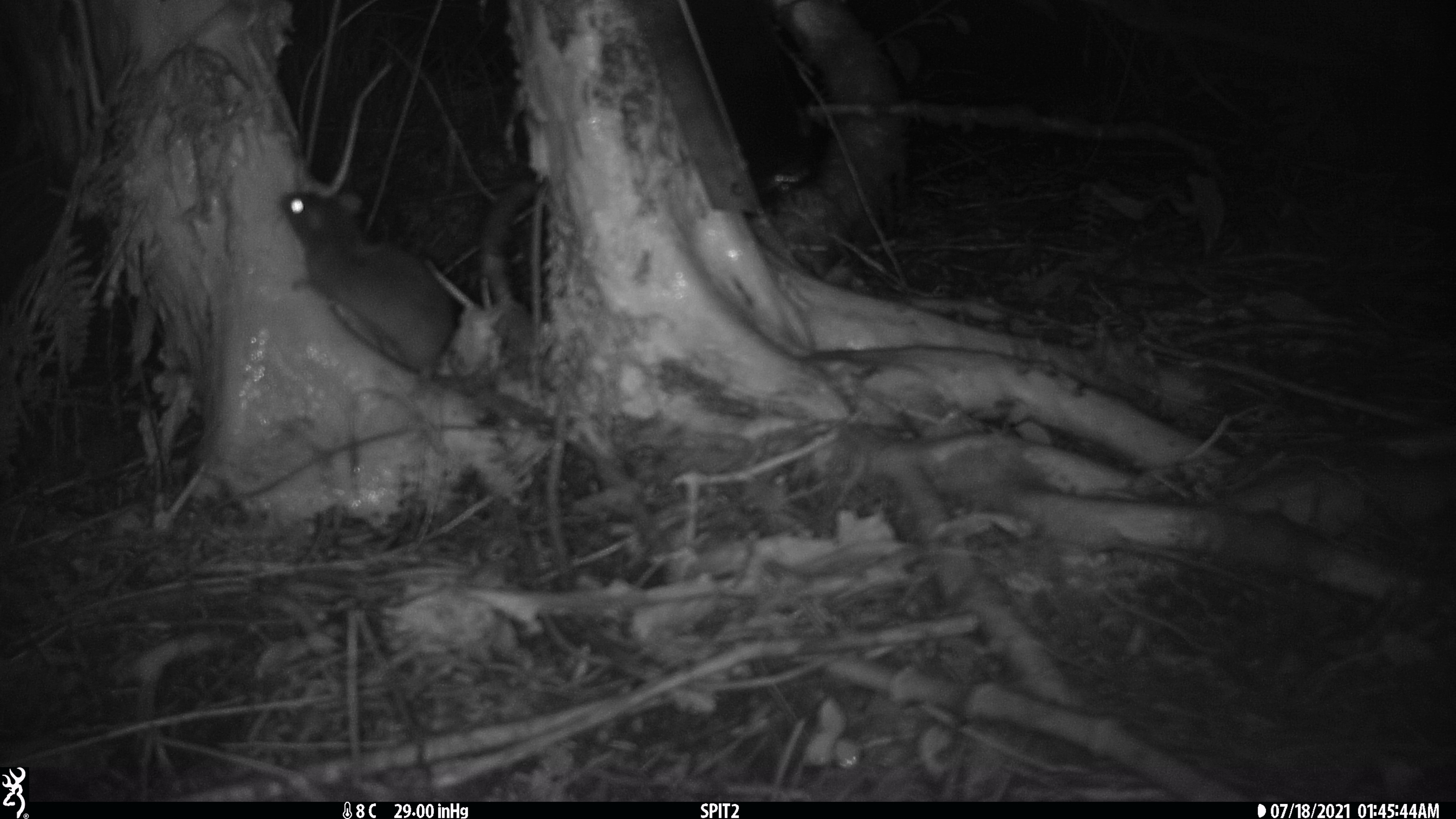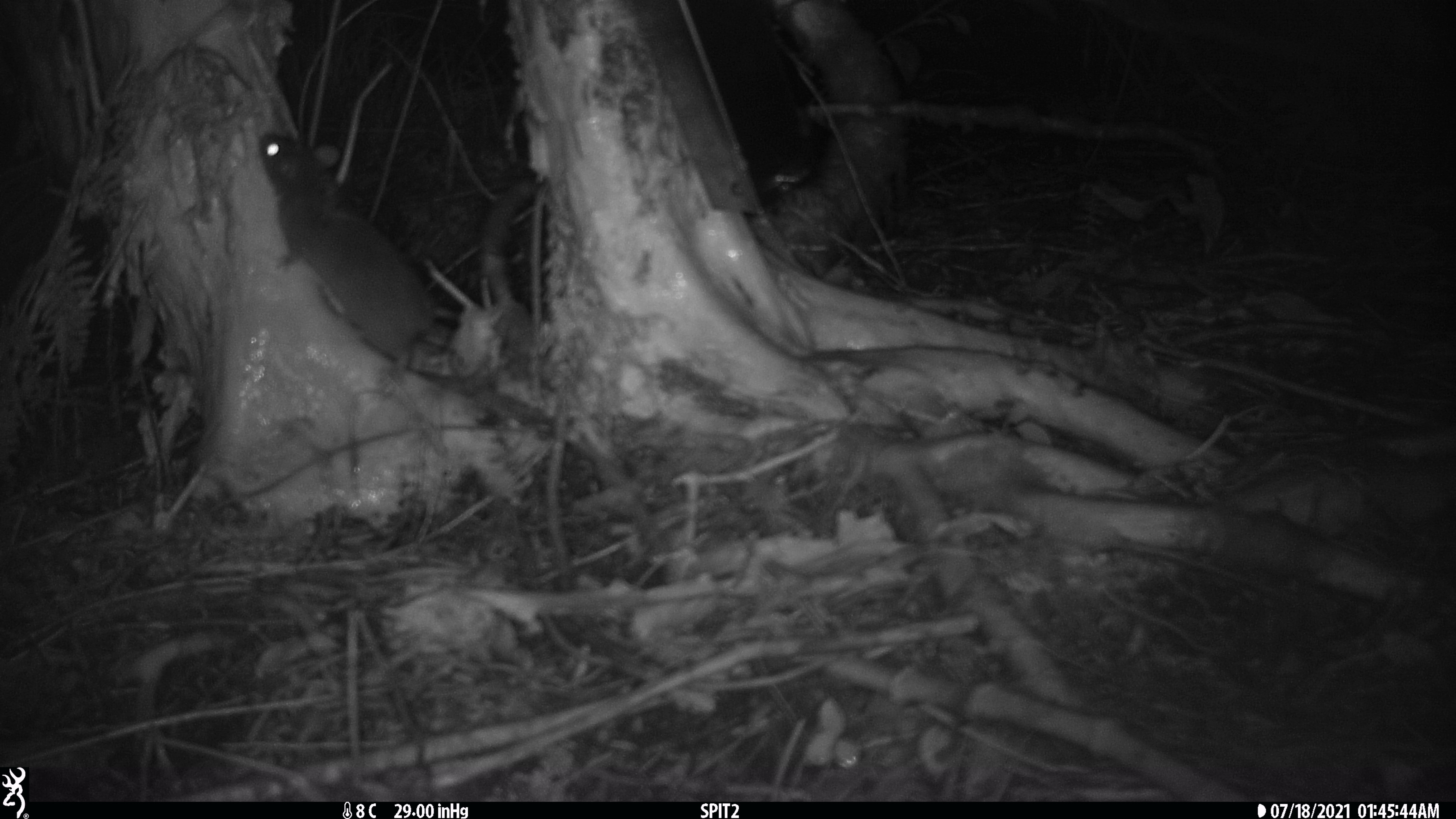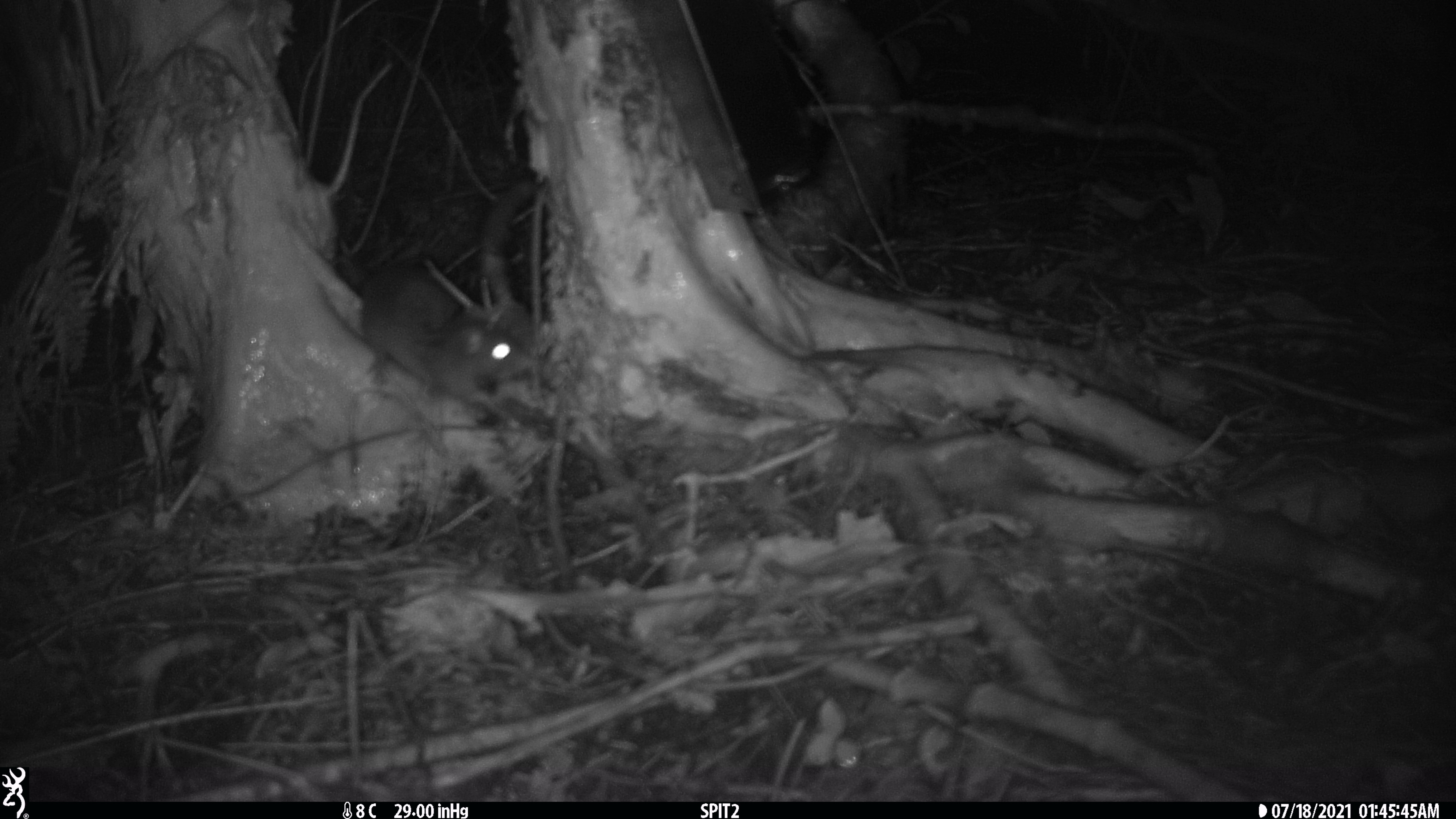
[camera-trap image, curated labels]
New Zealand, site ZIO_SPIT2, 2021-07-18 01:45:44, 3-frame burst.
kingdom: Animalia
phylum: Chordata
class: Mammalia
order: Rodentia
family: Muridae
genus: Rattus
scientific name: Rattus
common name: rat